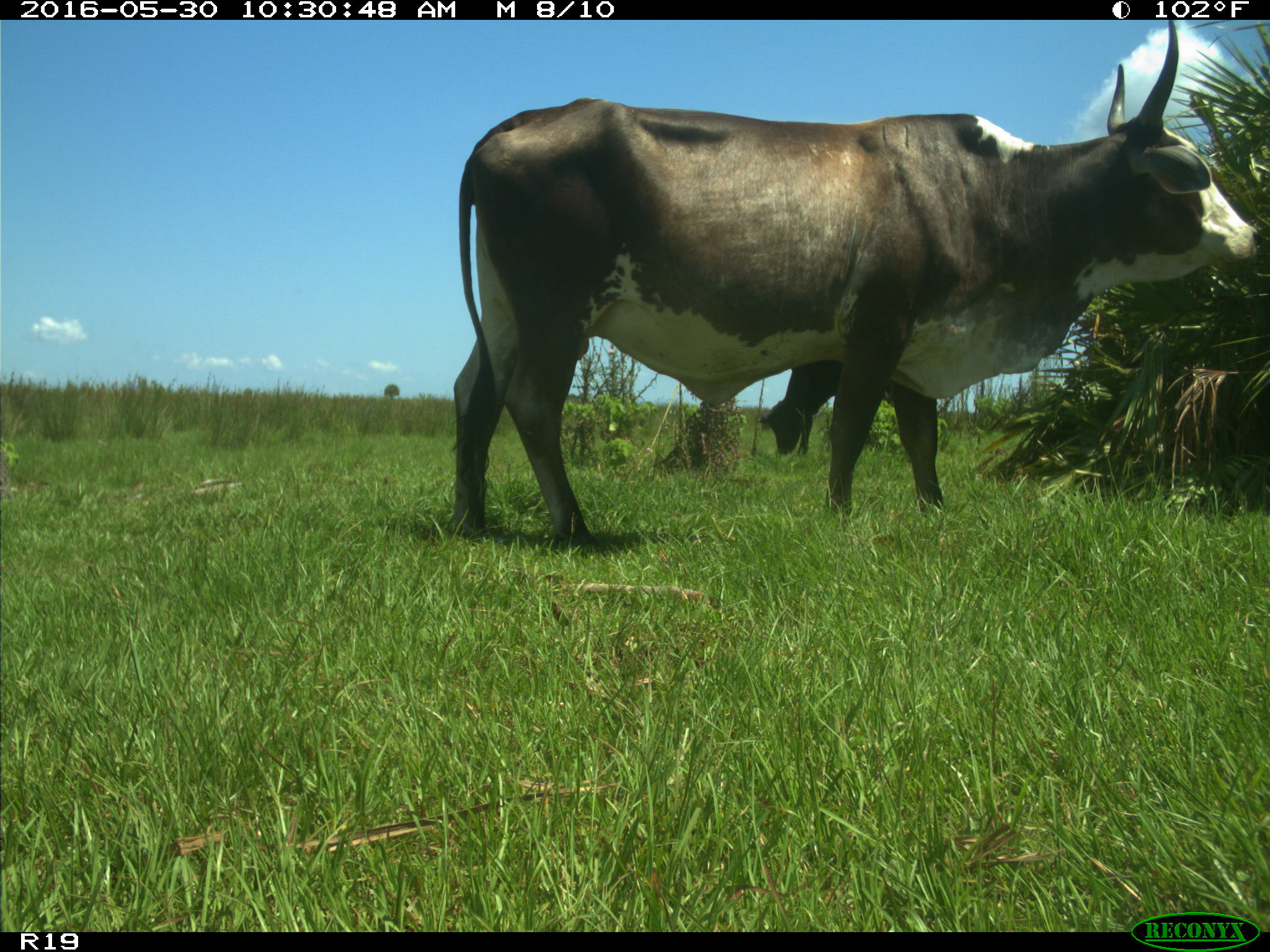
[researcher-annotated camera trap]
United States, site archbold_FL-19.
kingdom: Animalia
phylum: Chordata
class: Mammalia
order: Artiodactyla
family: Bovidae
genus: Bos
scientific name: Bos taurus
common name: domestic cow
Bos taurus (domestic cow).